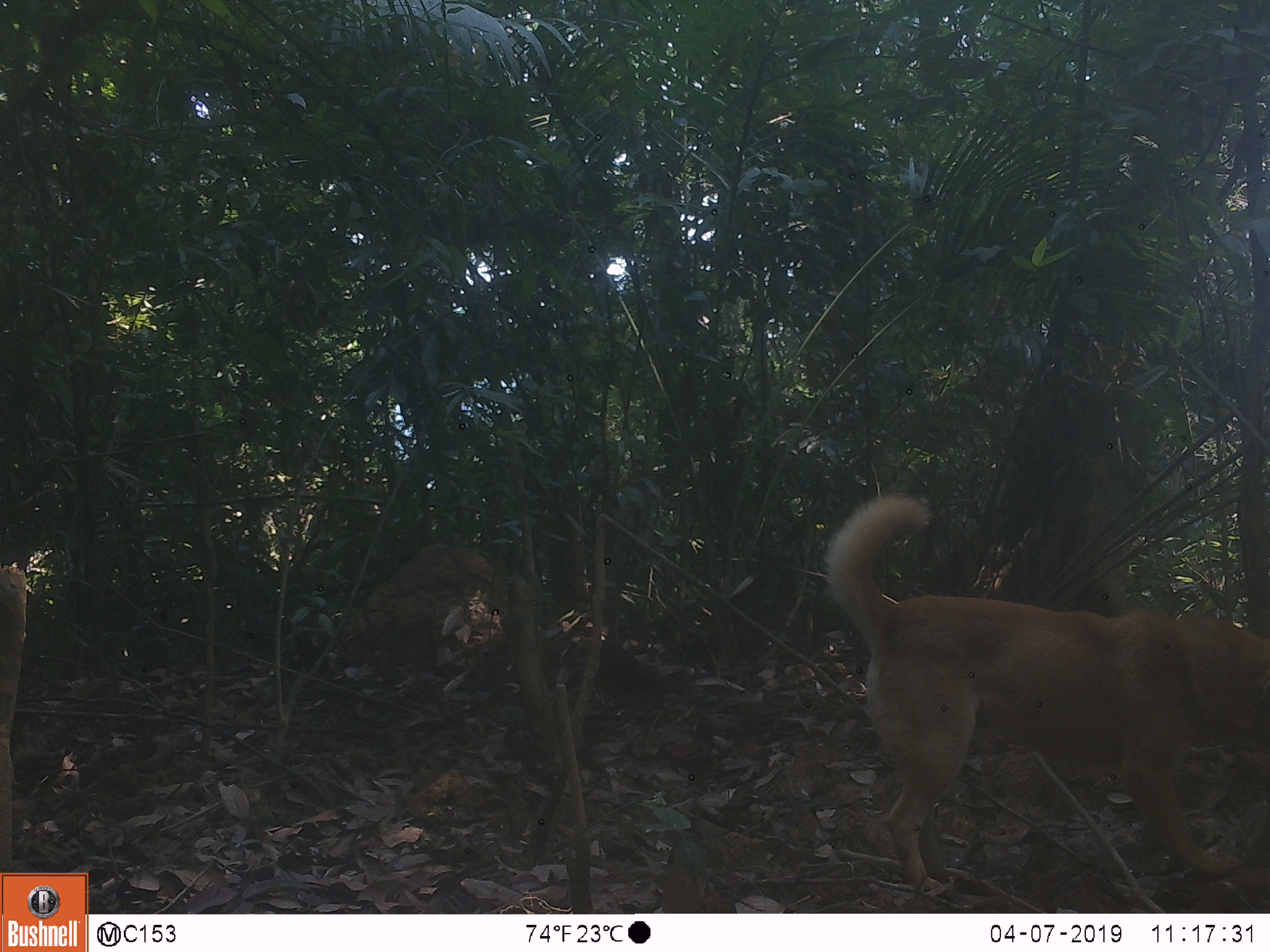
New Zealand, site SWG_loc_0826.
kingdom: Animalia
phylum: Chordata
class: Mammalia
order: Carnivora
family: Canidae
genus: Canis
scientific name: Canis familiaris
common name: domestic dog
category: dog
Dog (domestic dog) (Canis familiaris).